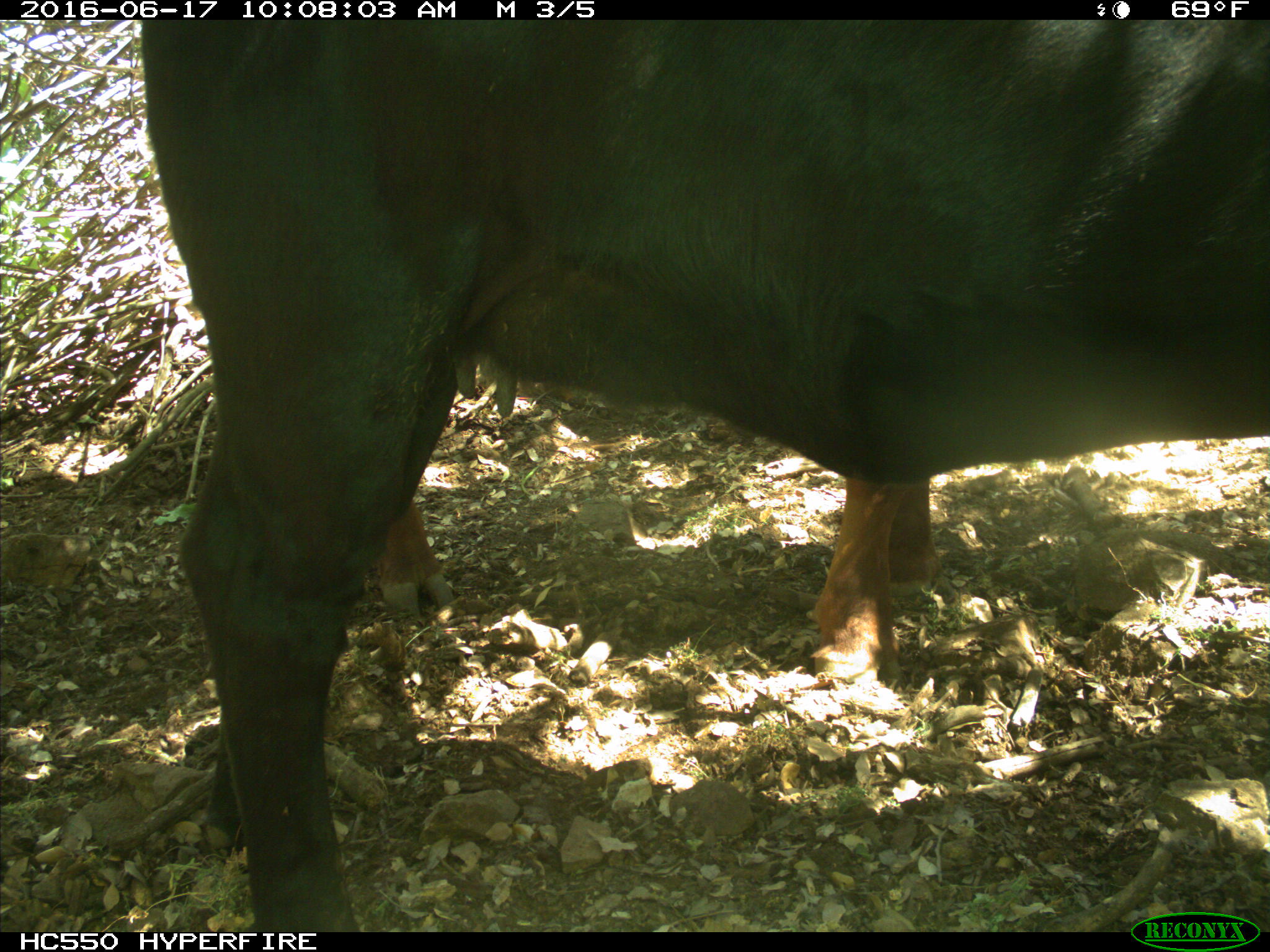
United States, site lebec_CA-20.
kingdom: Animalia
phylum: Chordata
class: Mammalia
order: Artiodactyla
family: Bovidae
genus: Bos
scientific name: Bos taurus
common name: domestic cow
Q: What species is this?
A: Bos taurus (domestic cow).